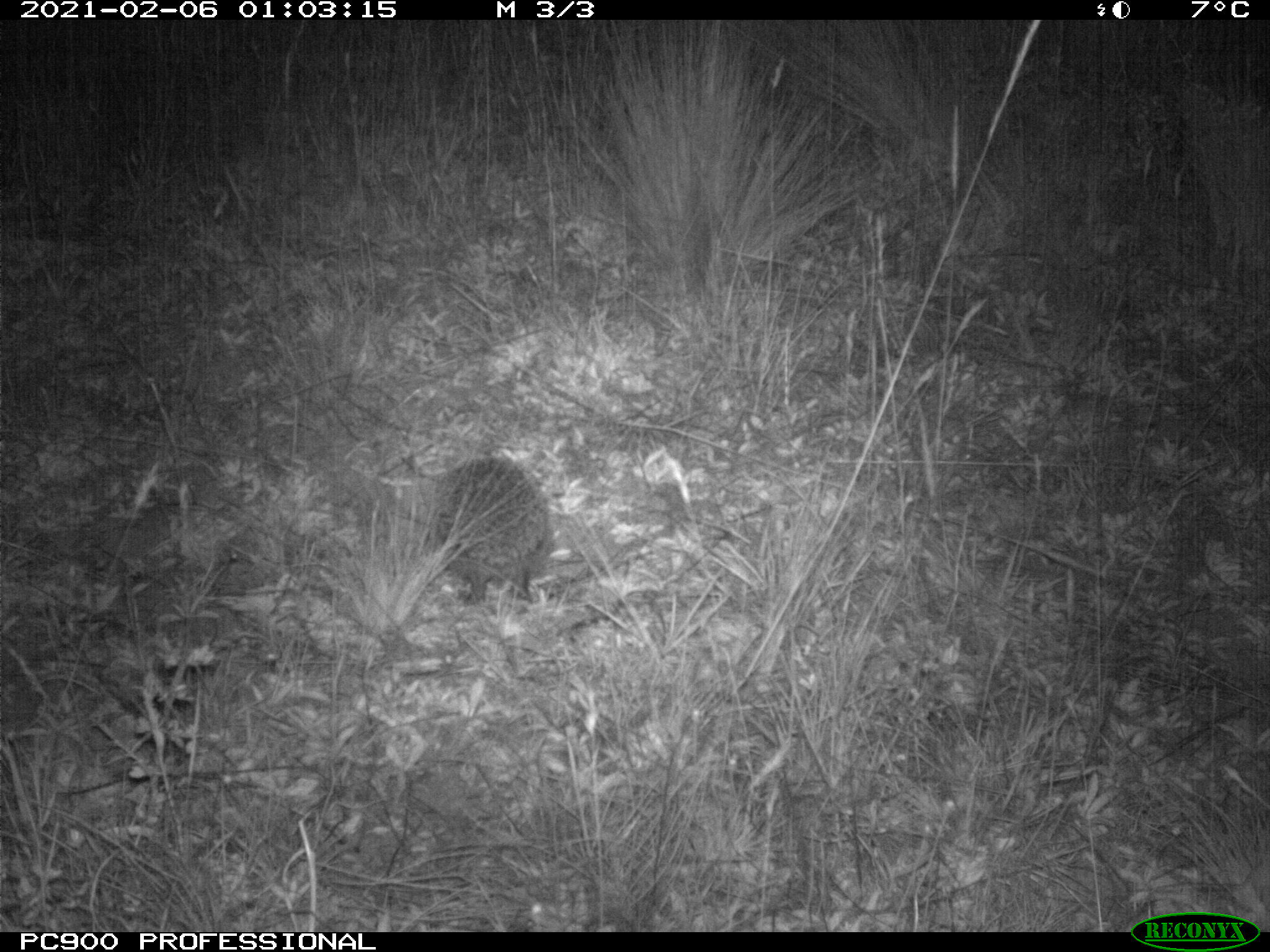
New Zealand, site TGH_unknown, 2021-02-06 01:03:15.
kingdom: Animalia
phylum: Chordata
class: Mammalia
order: Eulipotyphla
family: Erinaceidae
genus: Erinaceus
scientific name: Erinaceus europaeus europaeus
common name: european hedgehog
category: hedgehog